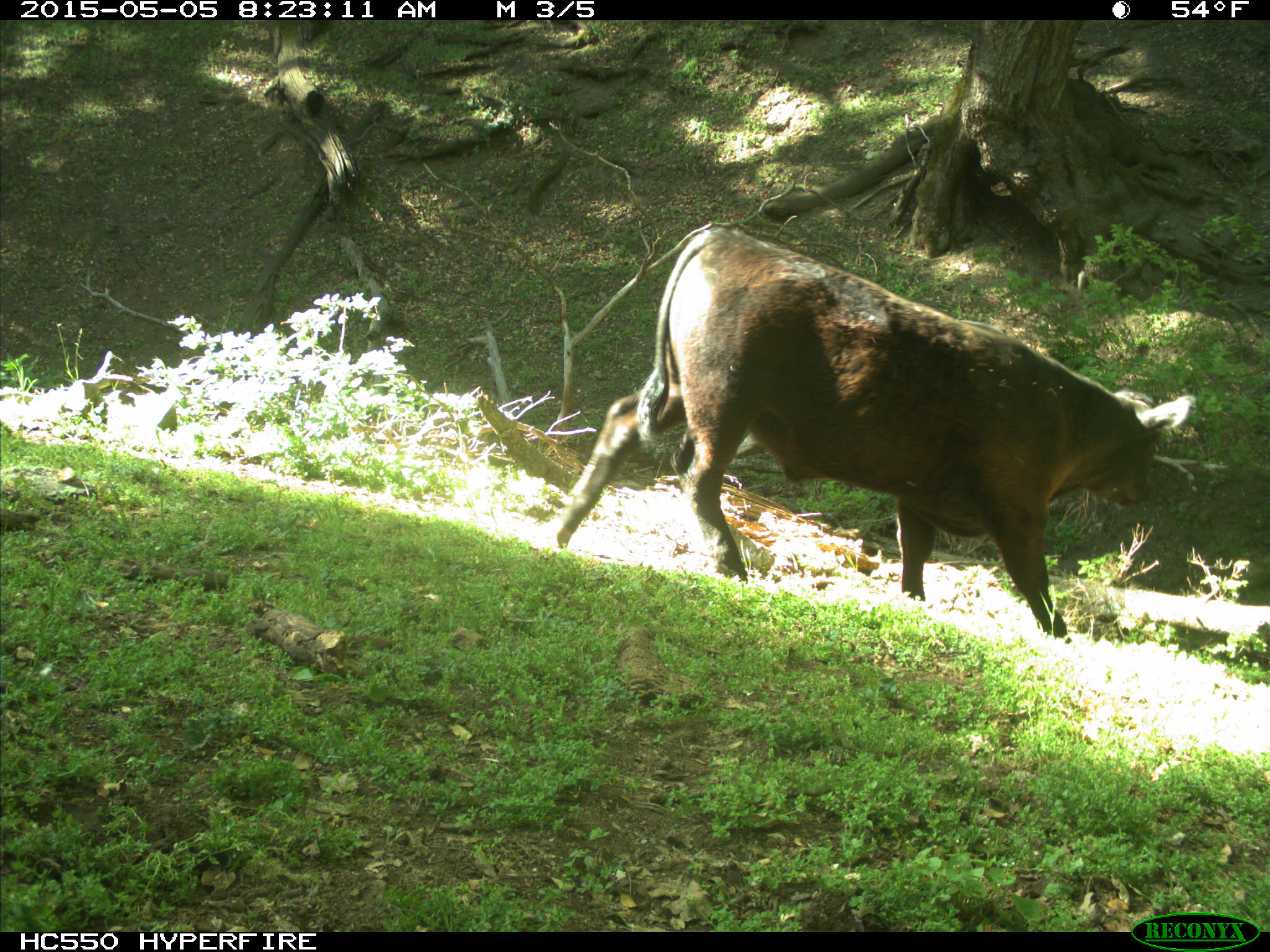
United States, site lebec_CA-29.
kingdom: Animalia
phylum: Chordata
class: Mammalia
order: Artiodactyla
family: Bovidae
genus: Bos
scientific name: Bos taurus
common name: domestic cow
Bos taurus (domestic cow).